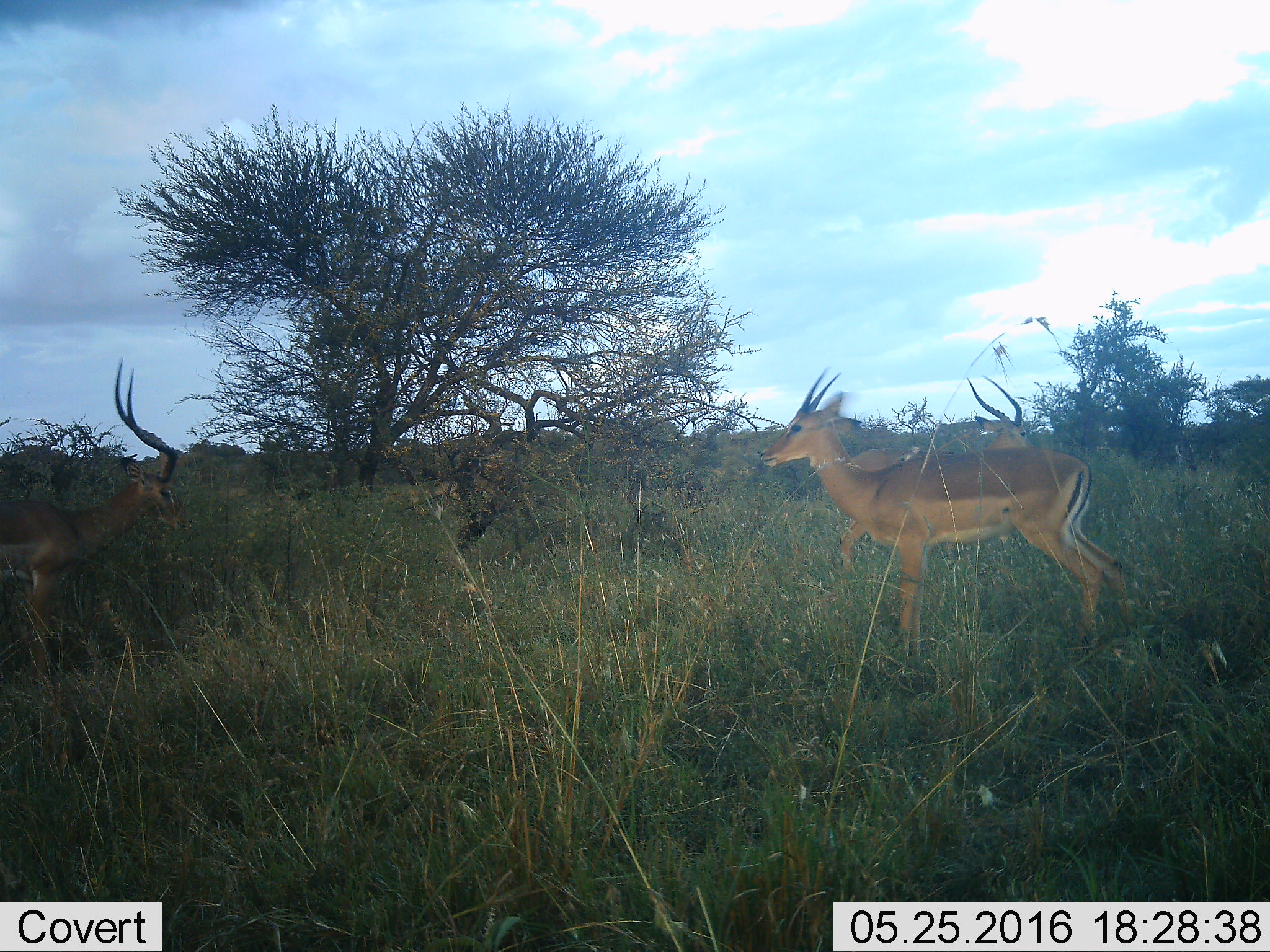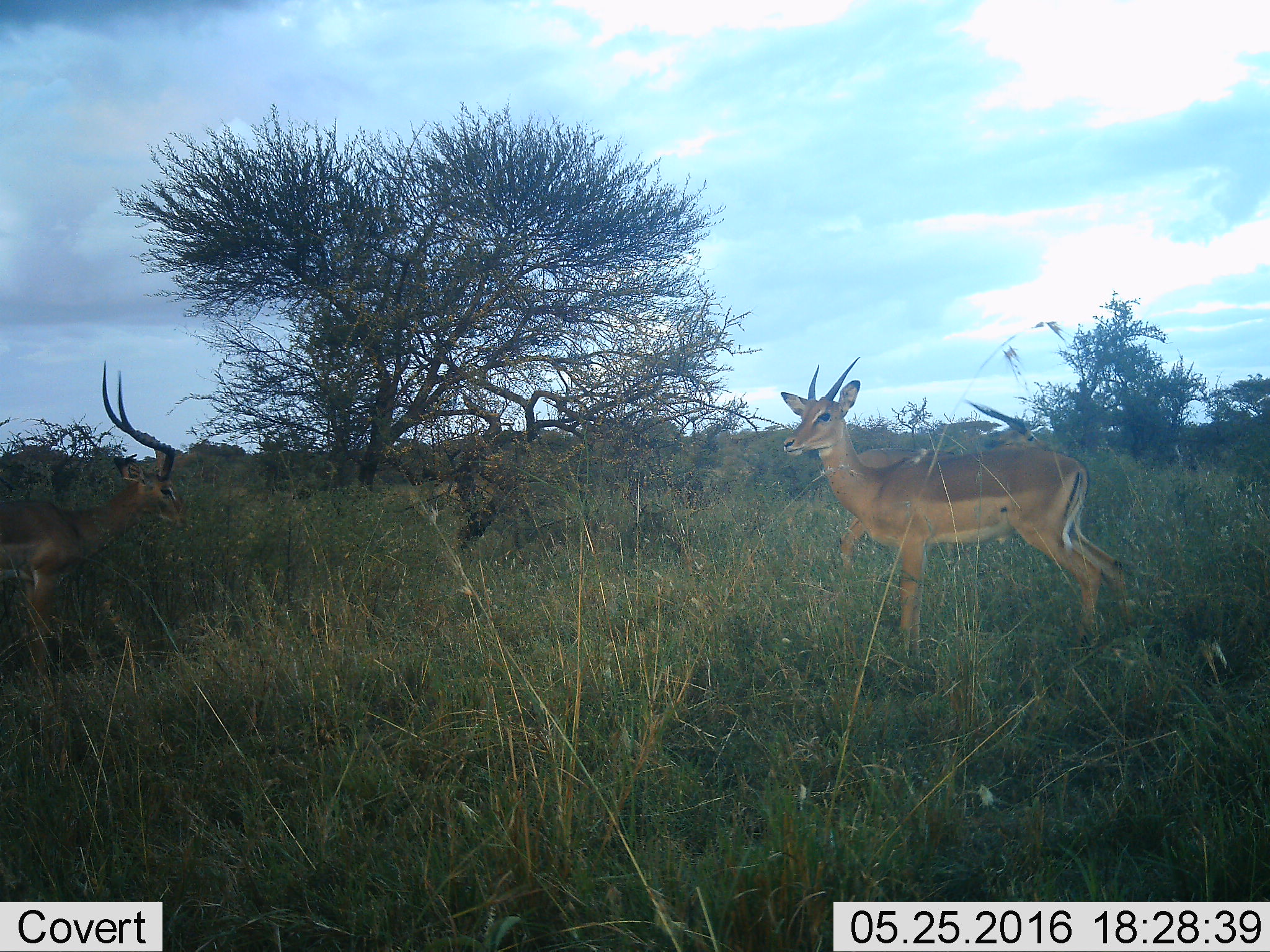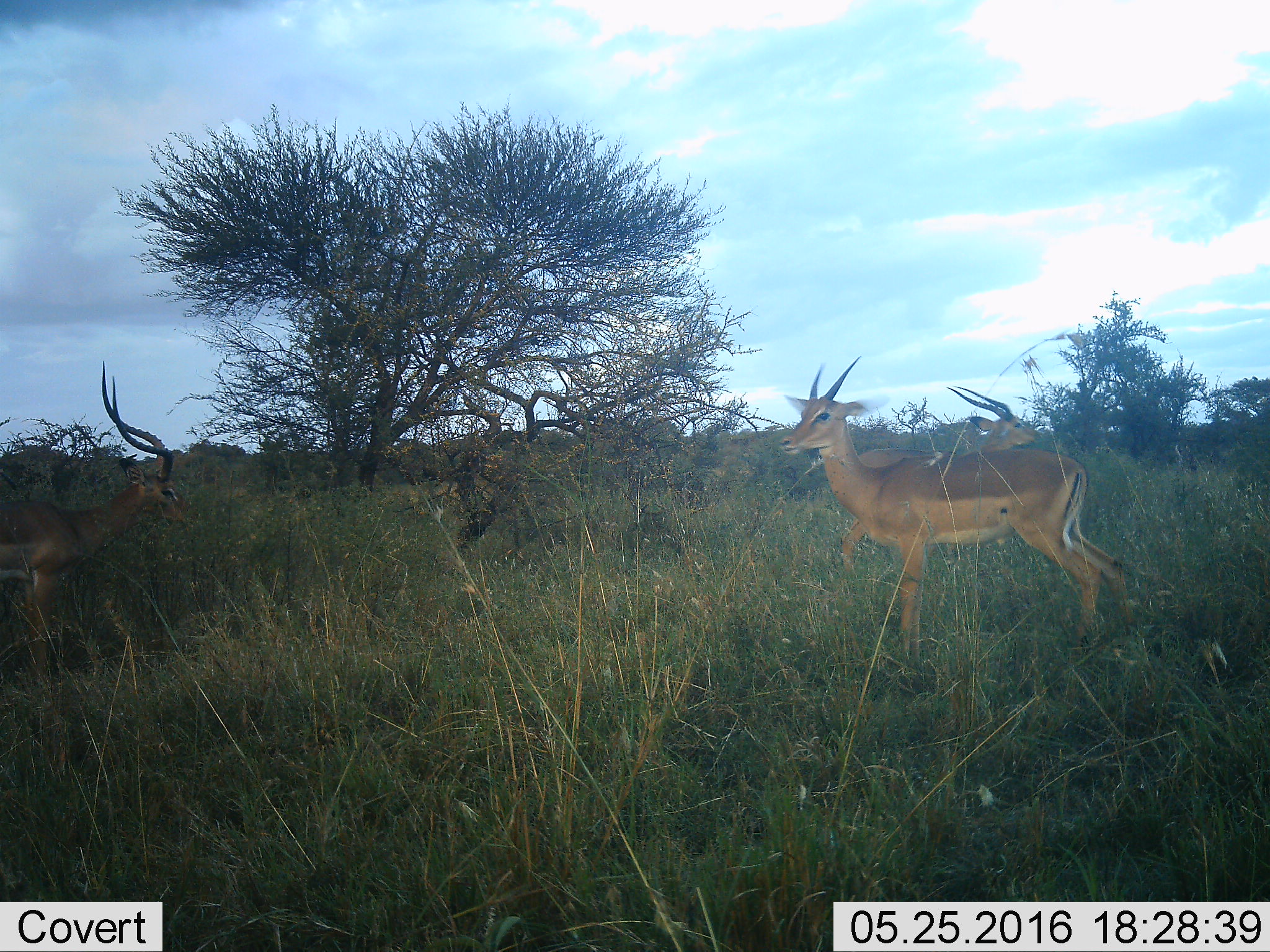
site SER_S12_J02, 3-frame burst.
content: unidentified animal